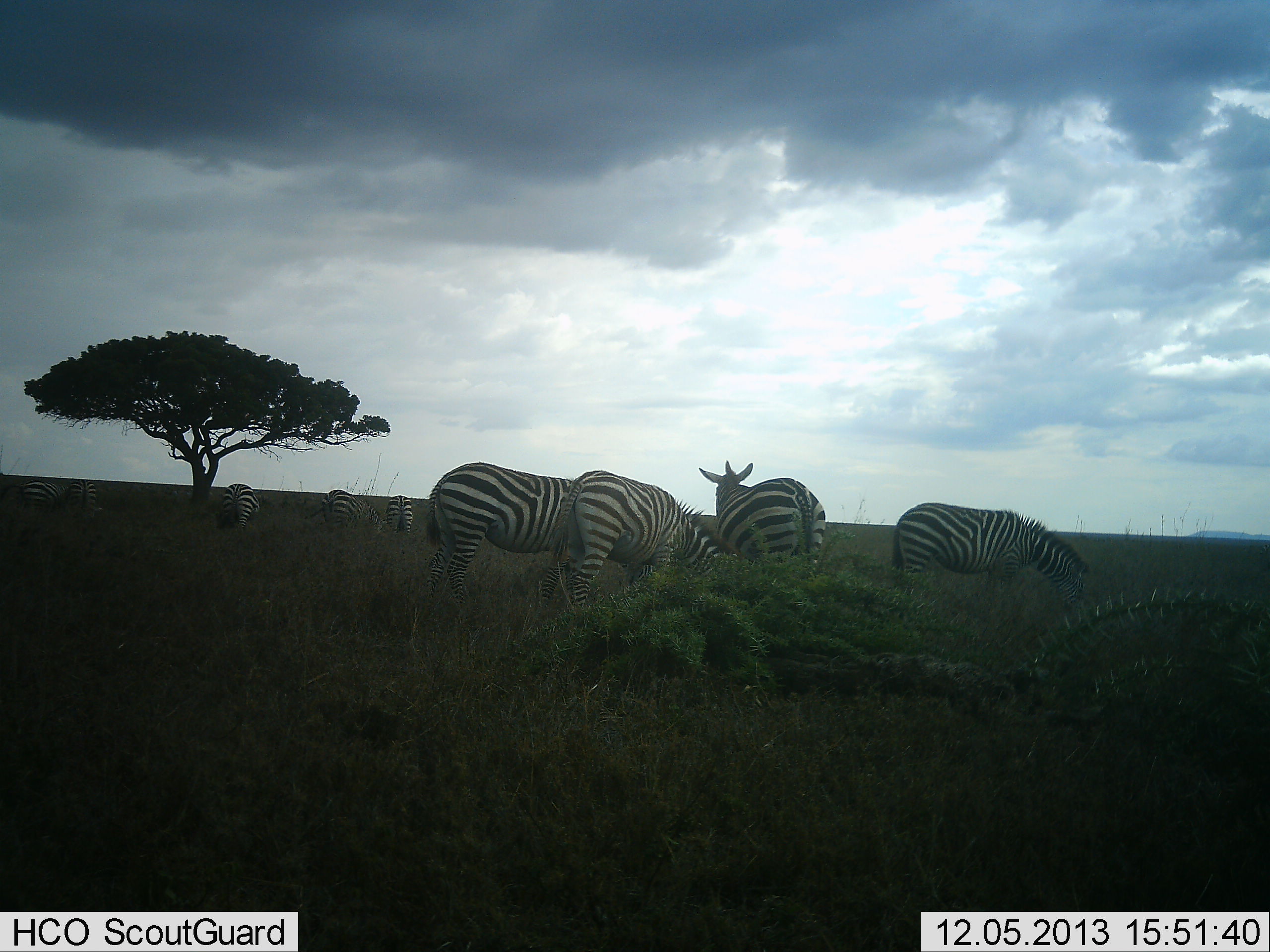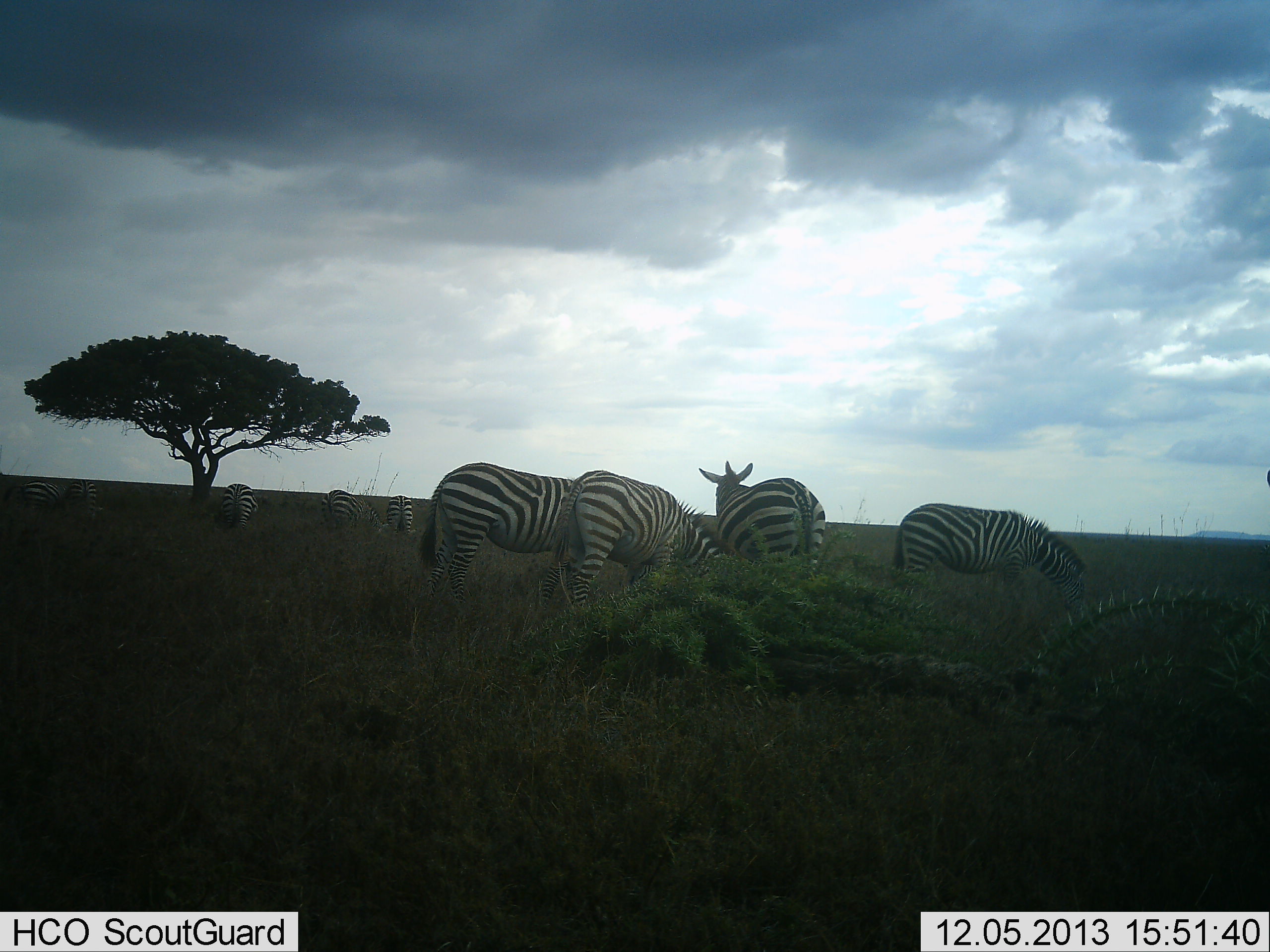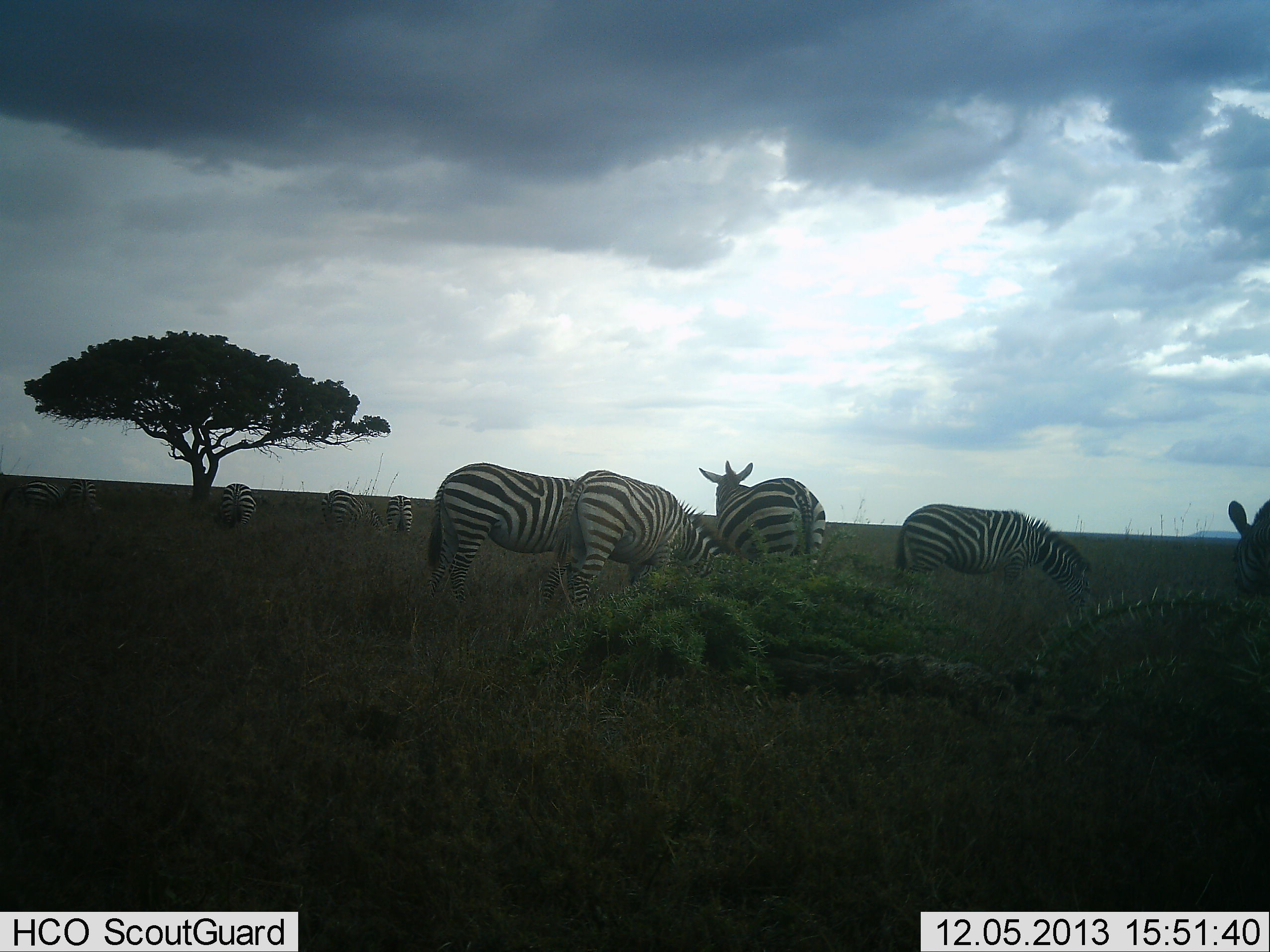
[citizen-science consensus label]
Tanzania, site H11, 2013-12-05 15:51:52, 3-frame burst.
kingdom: Animalia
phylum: Chordata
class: Mammalia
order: Perissodactyla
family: Equidae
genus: Equus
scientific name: Equus quagga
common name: plains zebra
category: zebra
Zebra (plains zebra) (Equus quagga), count 9. Behavior (volunteer vote fractions): standing 60%, resting 0%, moving 50%, interacting 0%. Young present (vote fraction): 0%. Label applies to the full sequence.